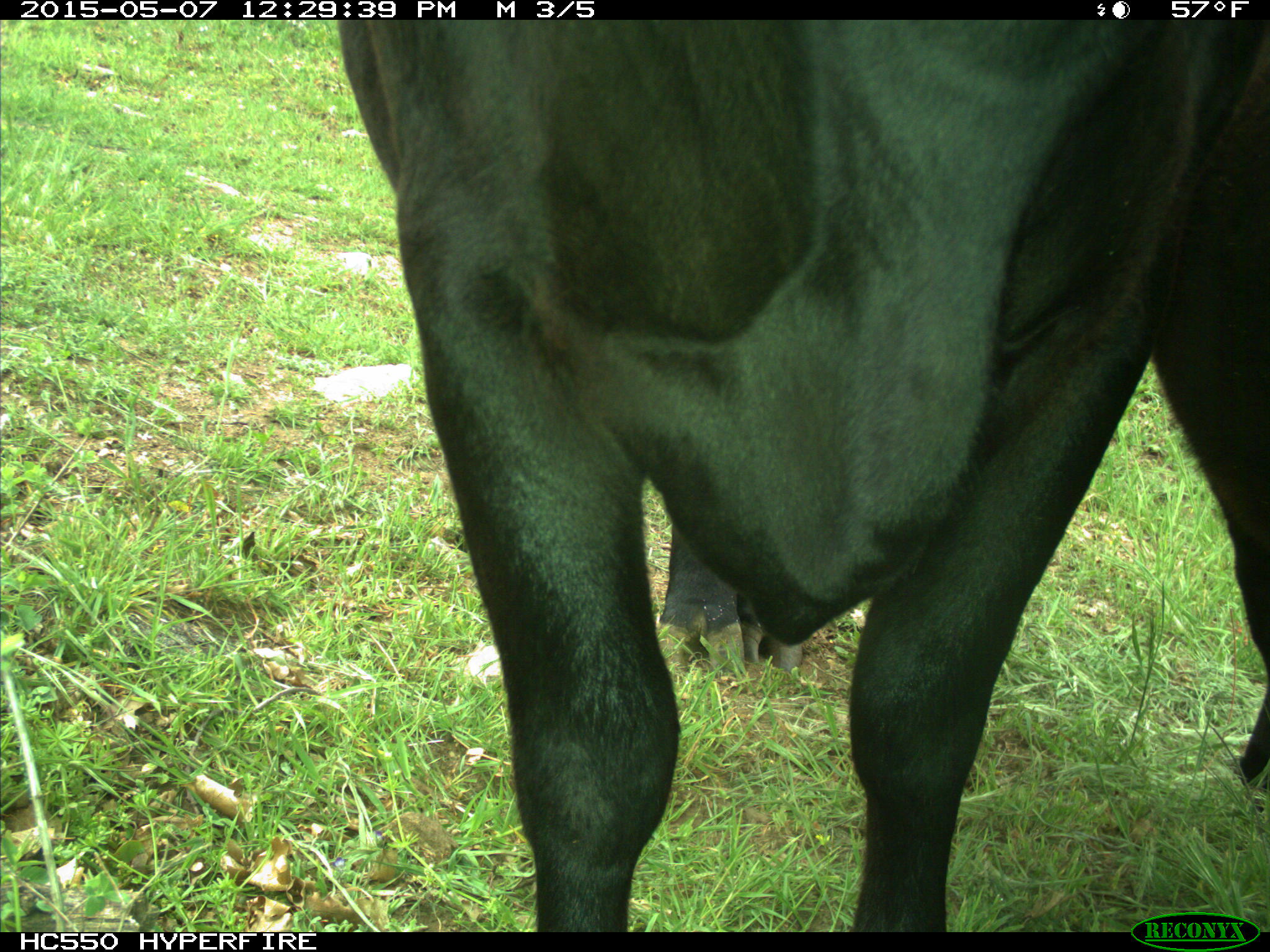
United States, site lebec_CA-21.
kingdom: Animalia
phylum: Chordata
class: Mammalia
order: Artiodactyla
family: Bovidae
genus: Bos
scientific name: Bos taurus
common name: domestic cow